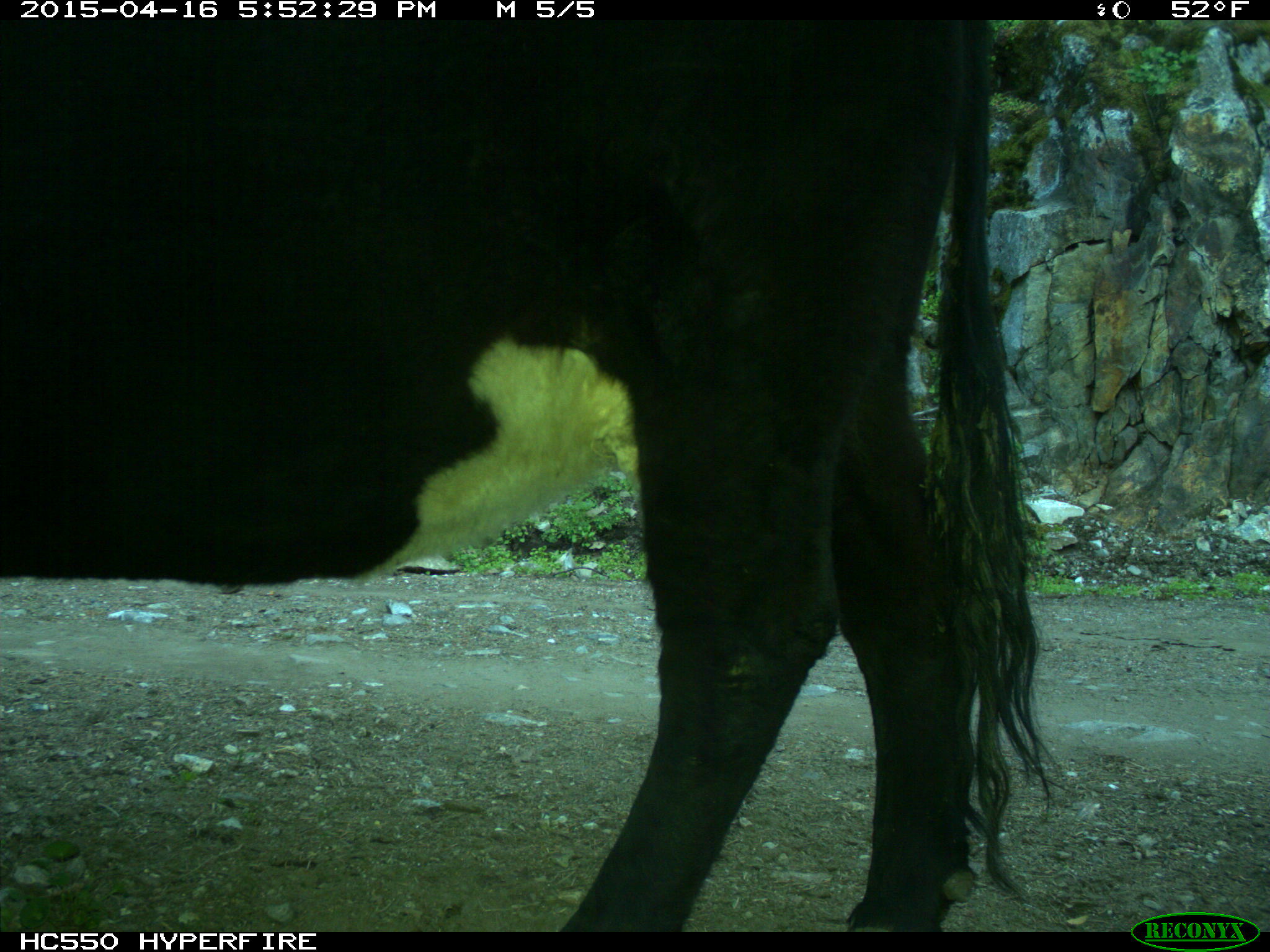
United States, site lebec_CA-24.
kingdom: Animalia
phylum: Chordata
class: Mammalia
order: Artiodactyla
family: Bovidae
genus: Bos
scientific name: Bos taurus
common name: domestic cow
Bos taurus (domestic cow).